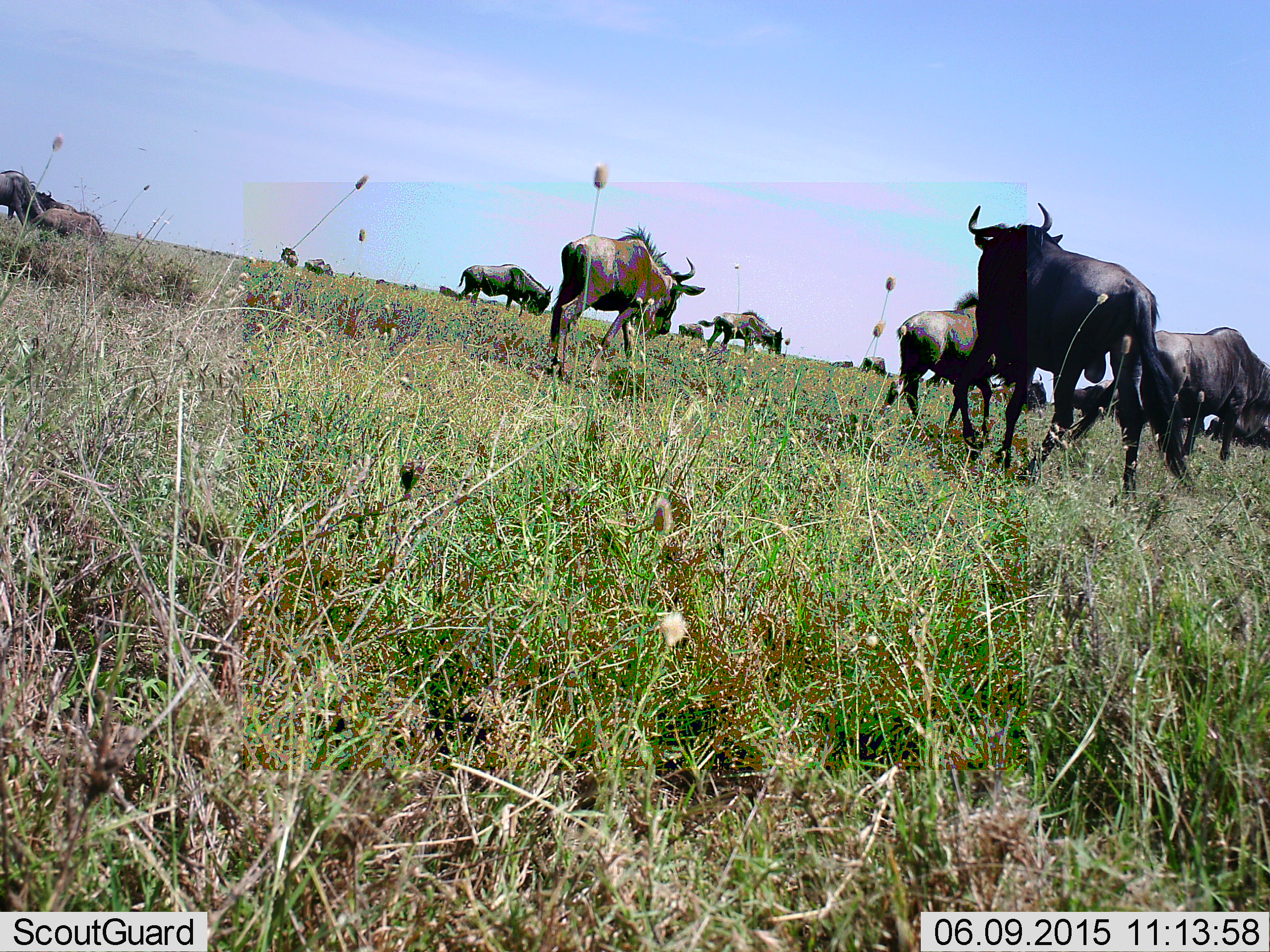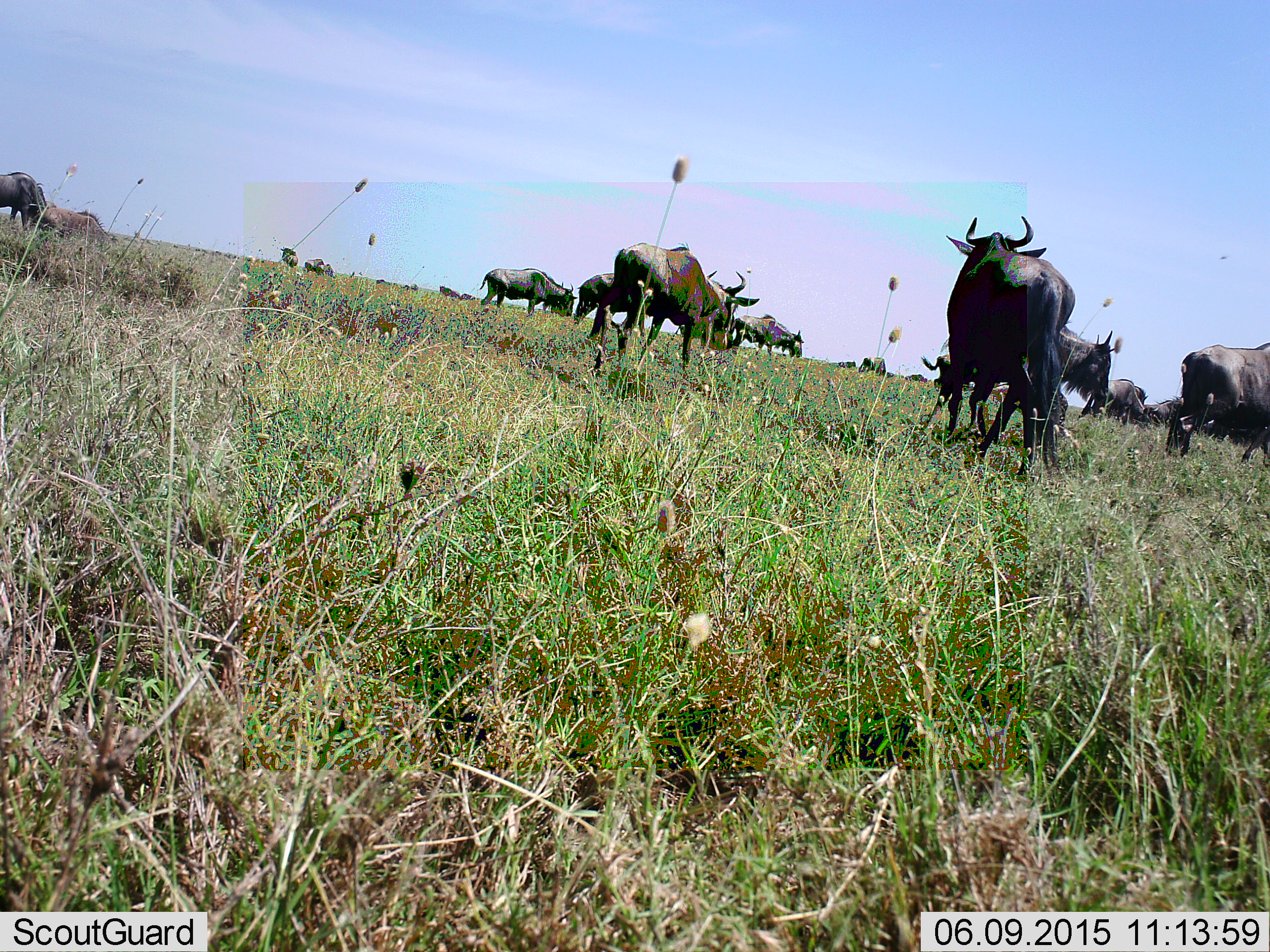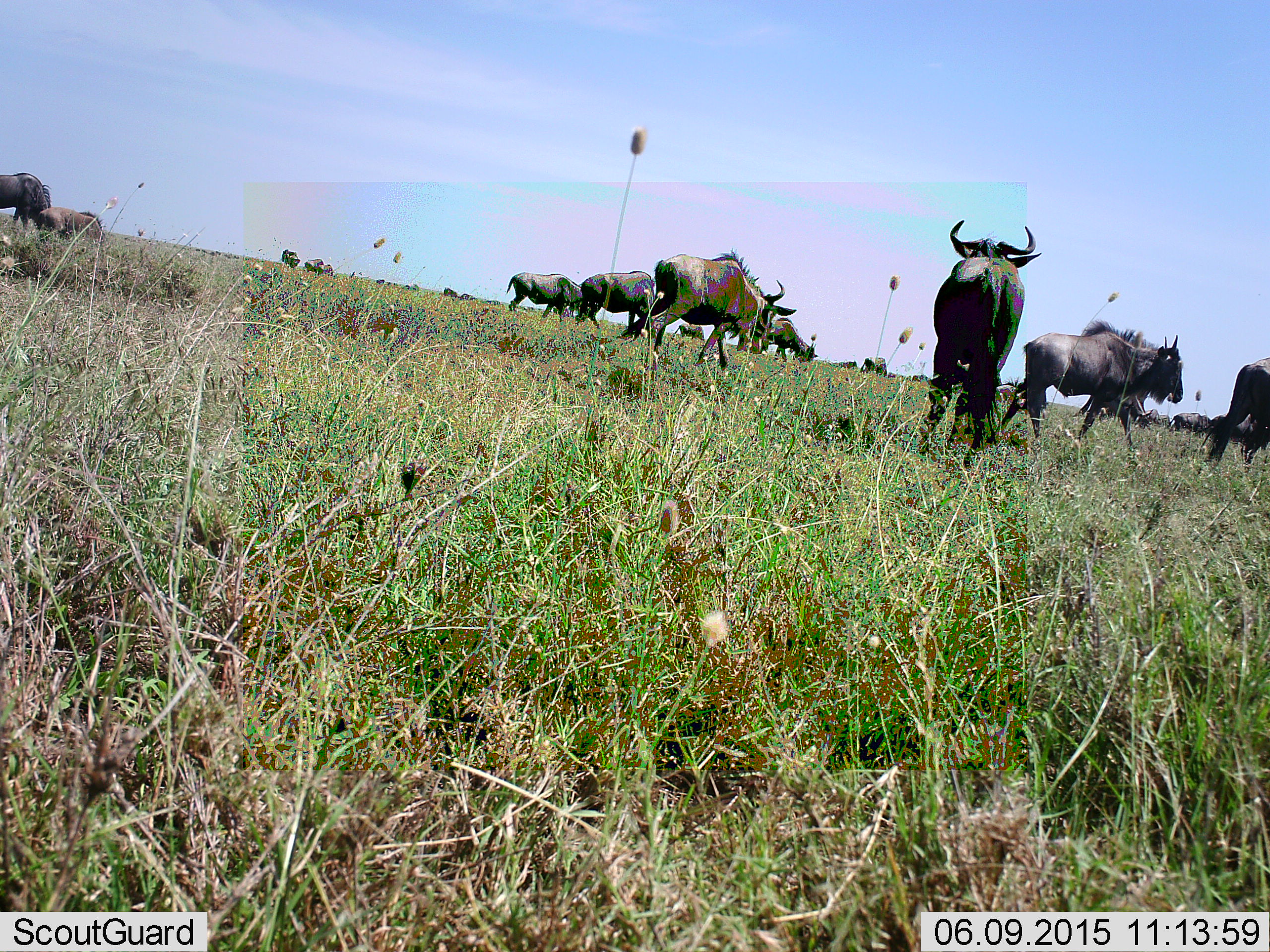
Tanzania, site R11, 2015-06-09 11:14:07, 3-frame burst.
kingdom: Animalia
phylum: Chordata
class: Mammalia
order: Artiodactyla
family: Bovidae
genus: Connochaetes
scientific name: Connochaetes taurinus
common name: blue wildebeest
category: wildebeest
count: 11-50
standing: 50%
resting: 10%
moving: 90%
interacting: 0%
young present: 20%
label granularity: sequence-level